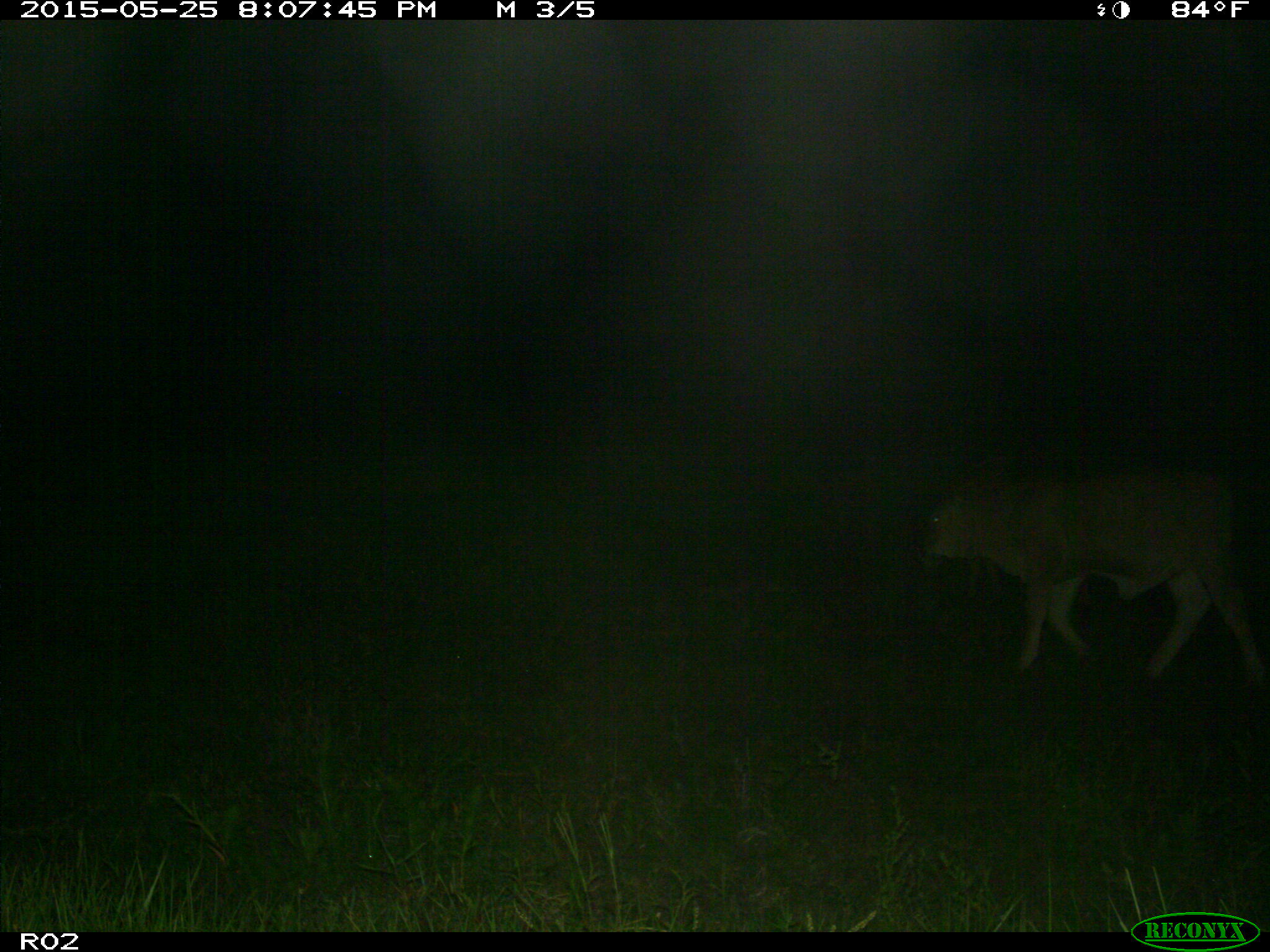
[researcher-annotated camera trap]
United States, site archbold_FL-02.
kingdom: Animalia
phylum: Chordata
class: Mammalia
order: Artiodactyla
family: Bovidae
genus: Bos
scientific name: Bos taurus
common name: domestic cow